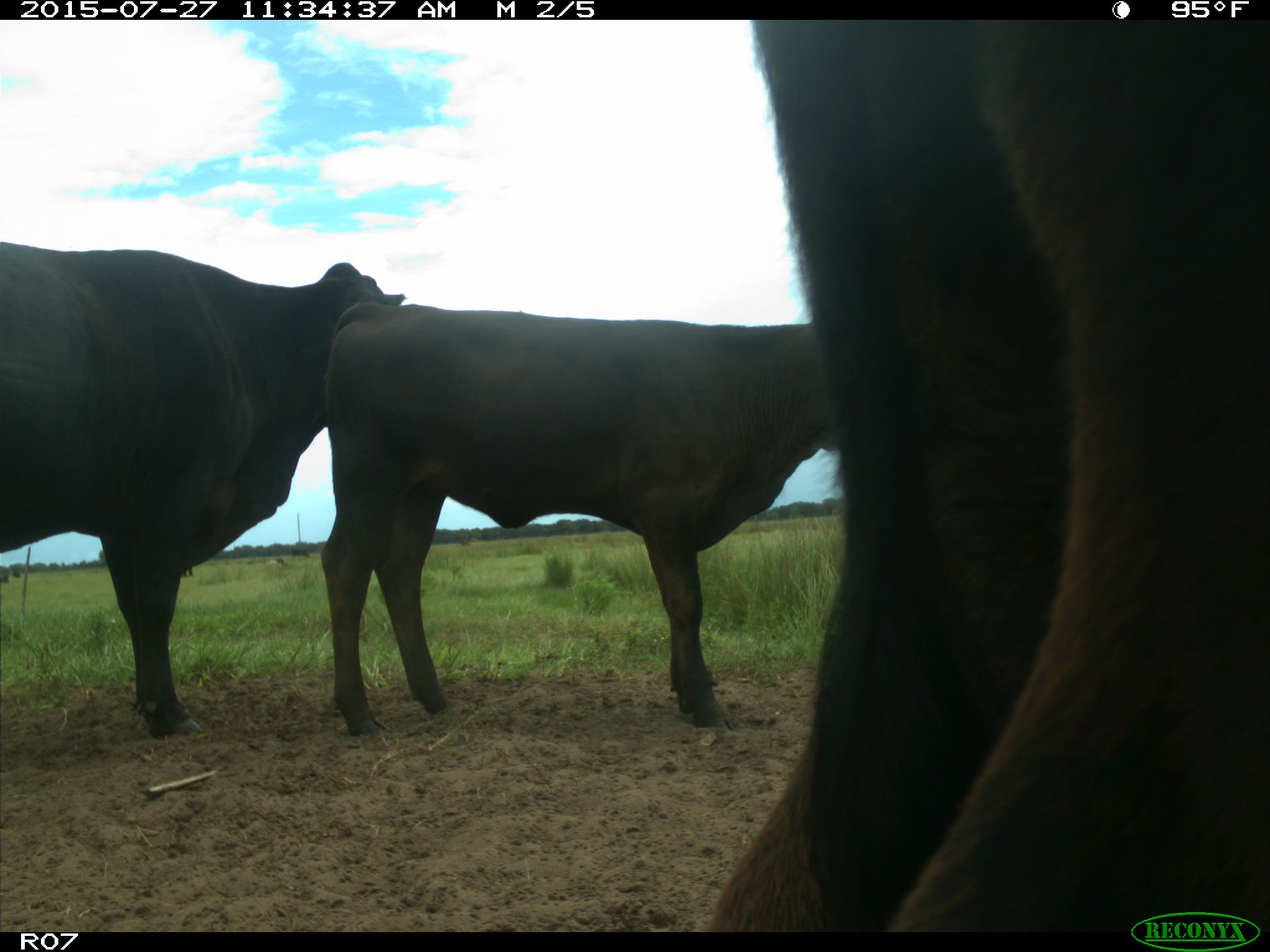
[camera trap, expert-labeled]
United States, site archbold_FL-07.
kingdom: Animalia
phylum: Chordata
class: Mammalia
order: Artiodactyla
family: Bovidae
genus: Bos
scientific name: Bos taurus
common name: domestic cow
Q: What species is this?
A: Bos taurus (domestic cow).